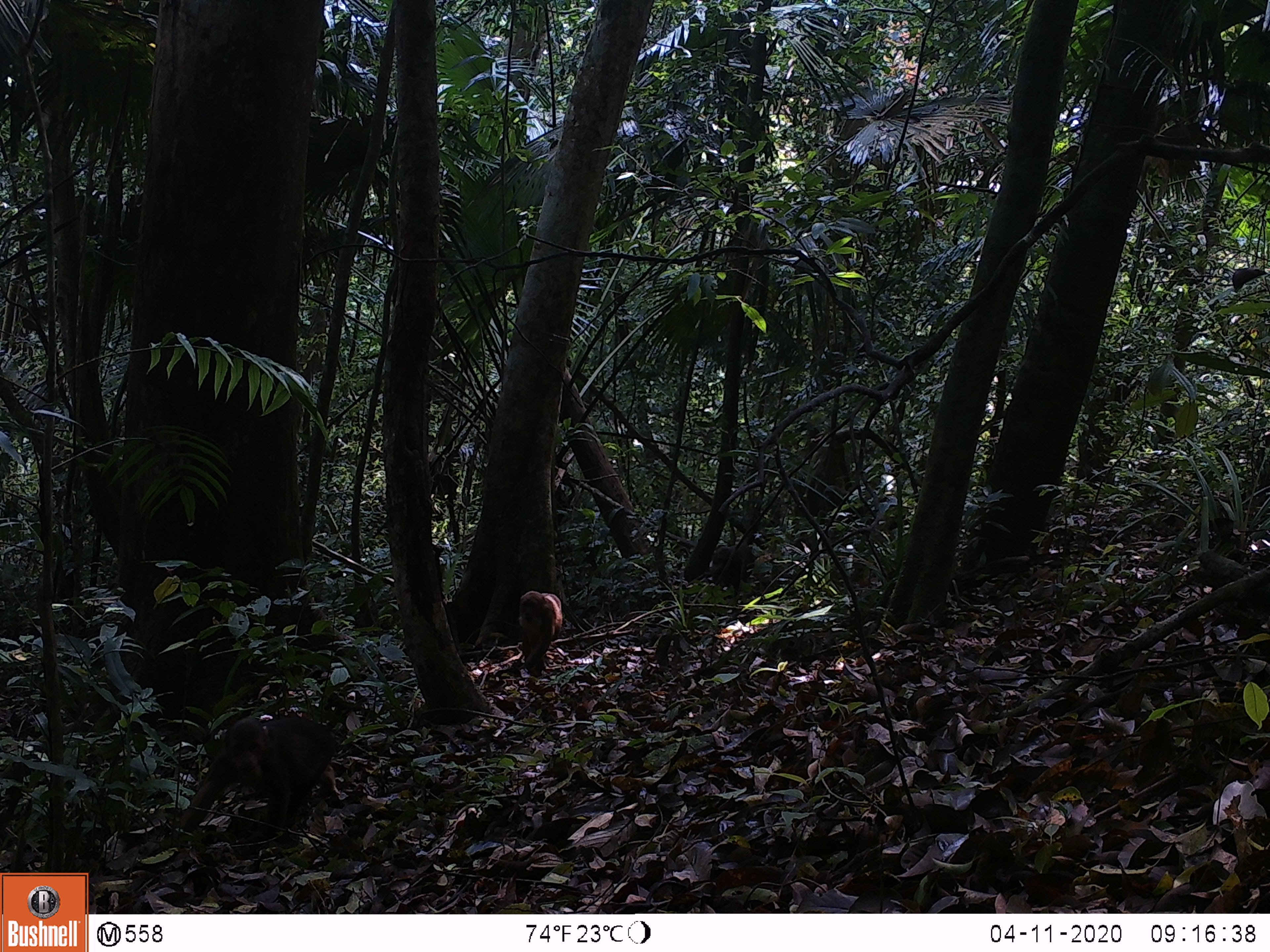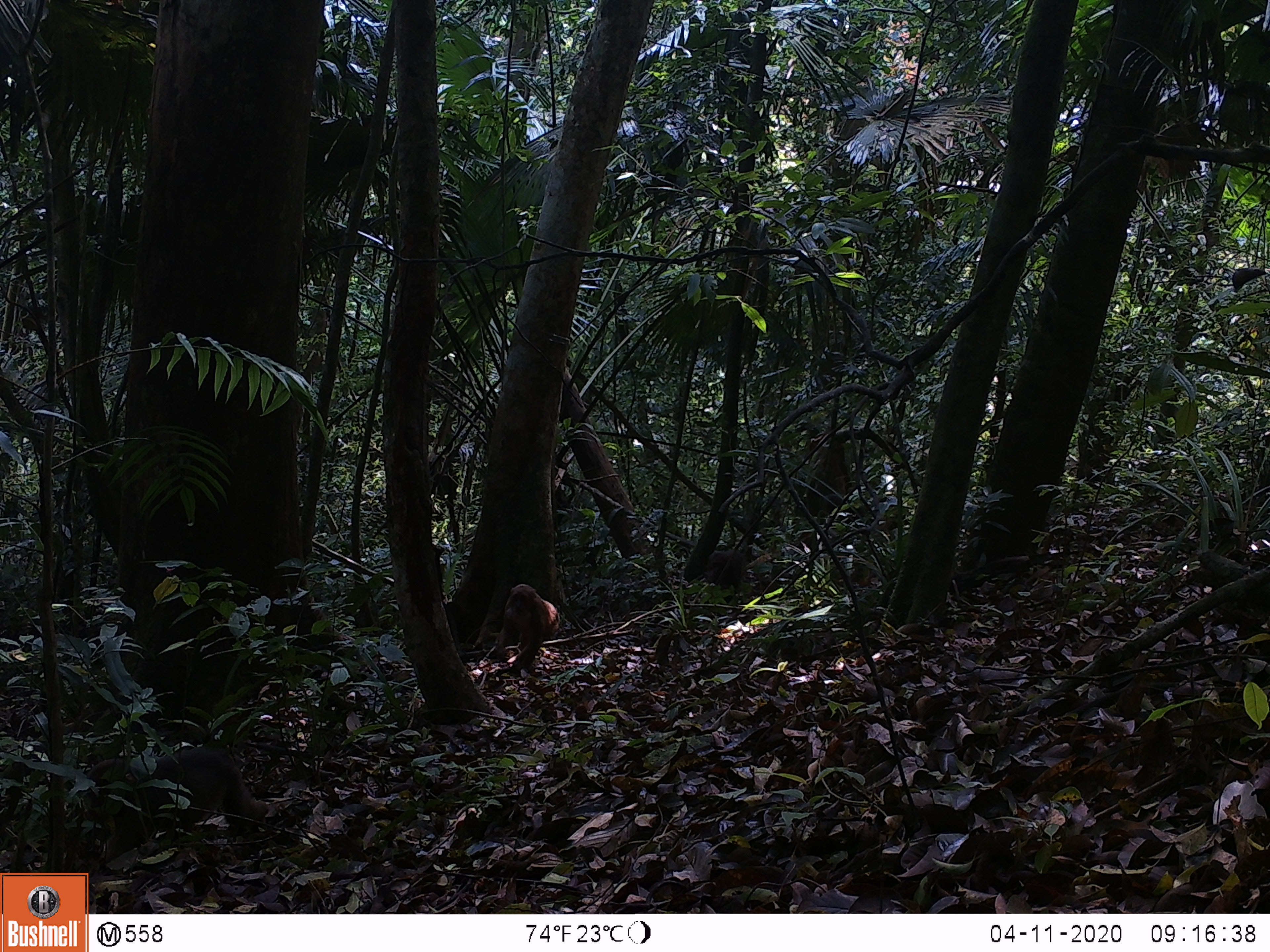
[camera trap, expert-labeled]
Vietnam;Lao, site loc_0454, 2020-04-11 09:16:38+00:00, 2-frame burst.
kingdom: Animalia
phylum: Chordata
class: Mammalia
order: Primates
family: Cercopithecidae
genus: Macaca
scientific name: Macaca arctoides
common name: stump-tailed macaque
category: stump tailed macaque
Stump tailed macaque (stump-tailed macaque) (Macaca arctoides). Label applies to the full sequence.